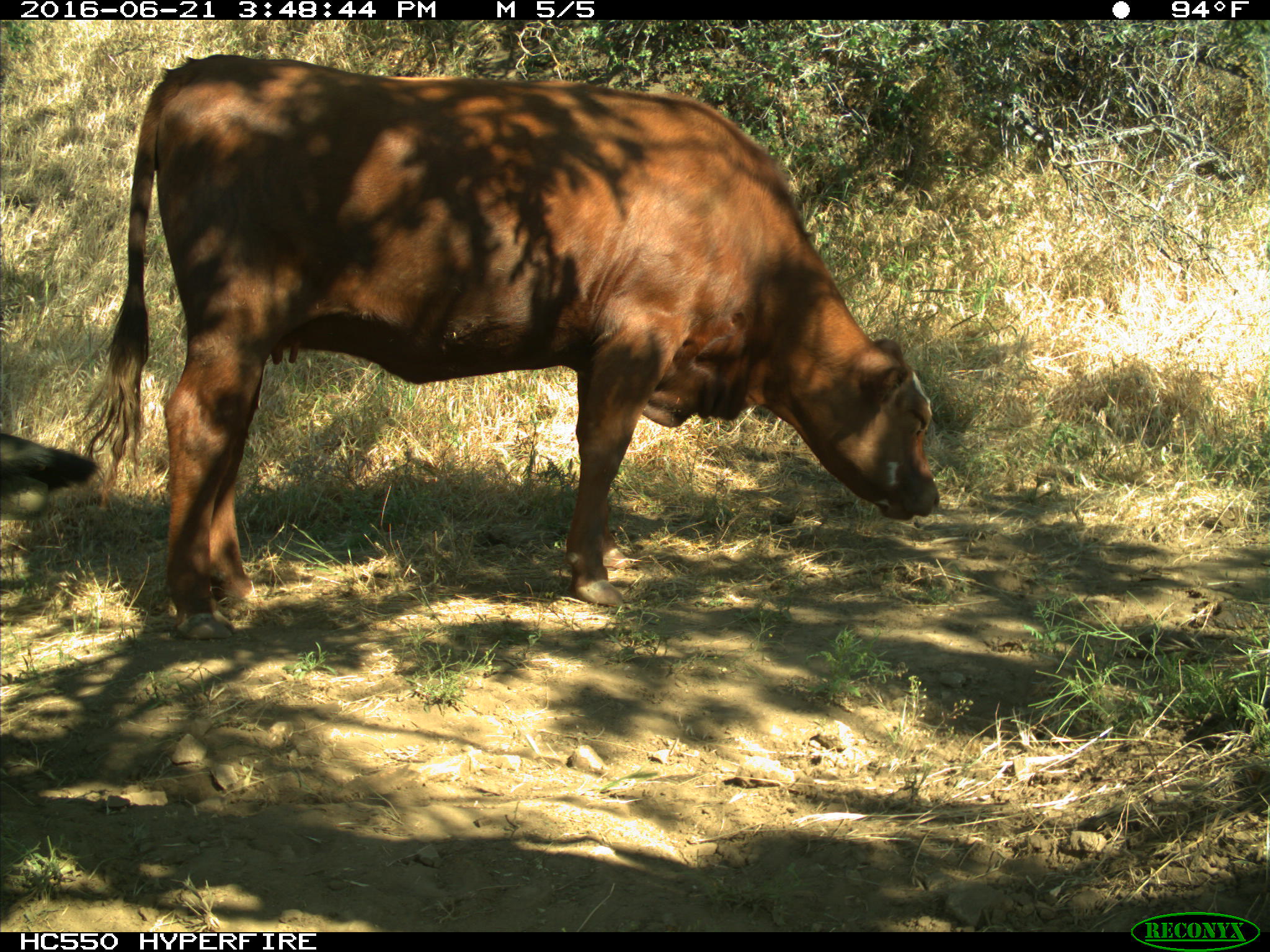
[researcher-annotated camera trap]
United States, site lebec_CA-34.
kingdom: Animalia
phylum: Chordata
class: Mammalia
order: Artiodactyla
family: Bovidae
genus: Bos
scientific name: Bos taurus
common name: domestic cow